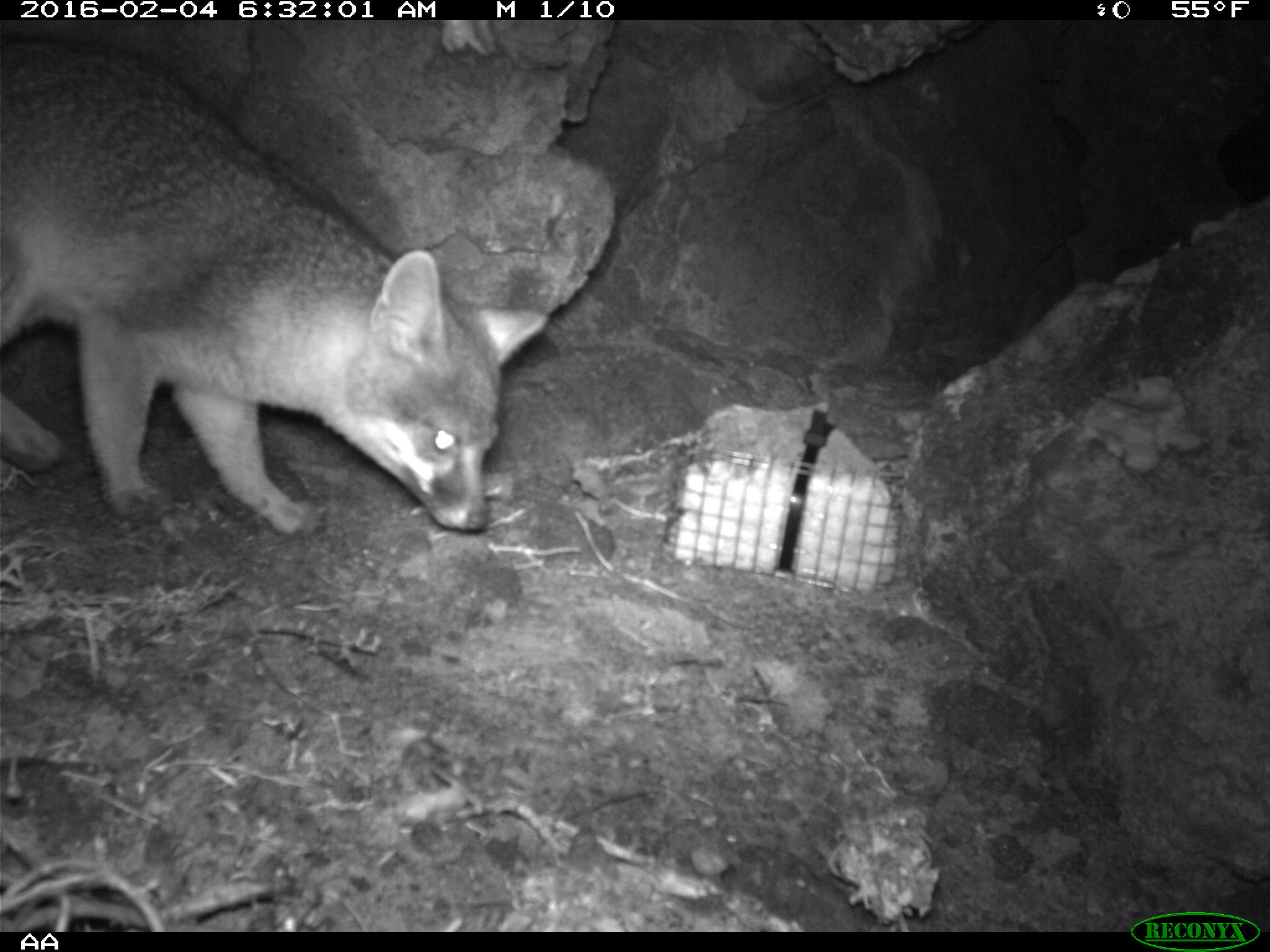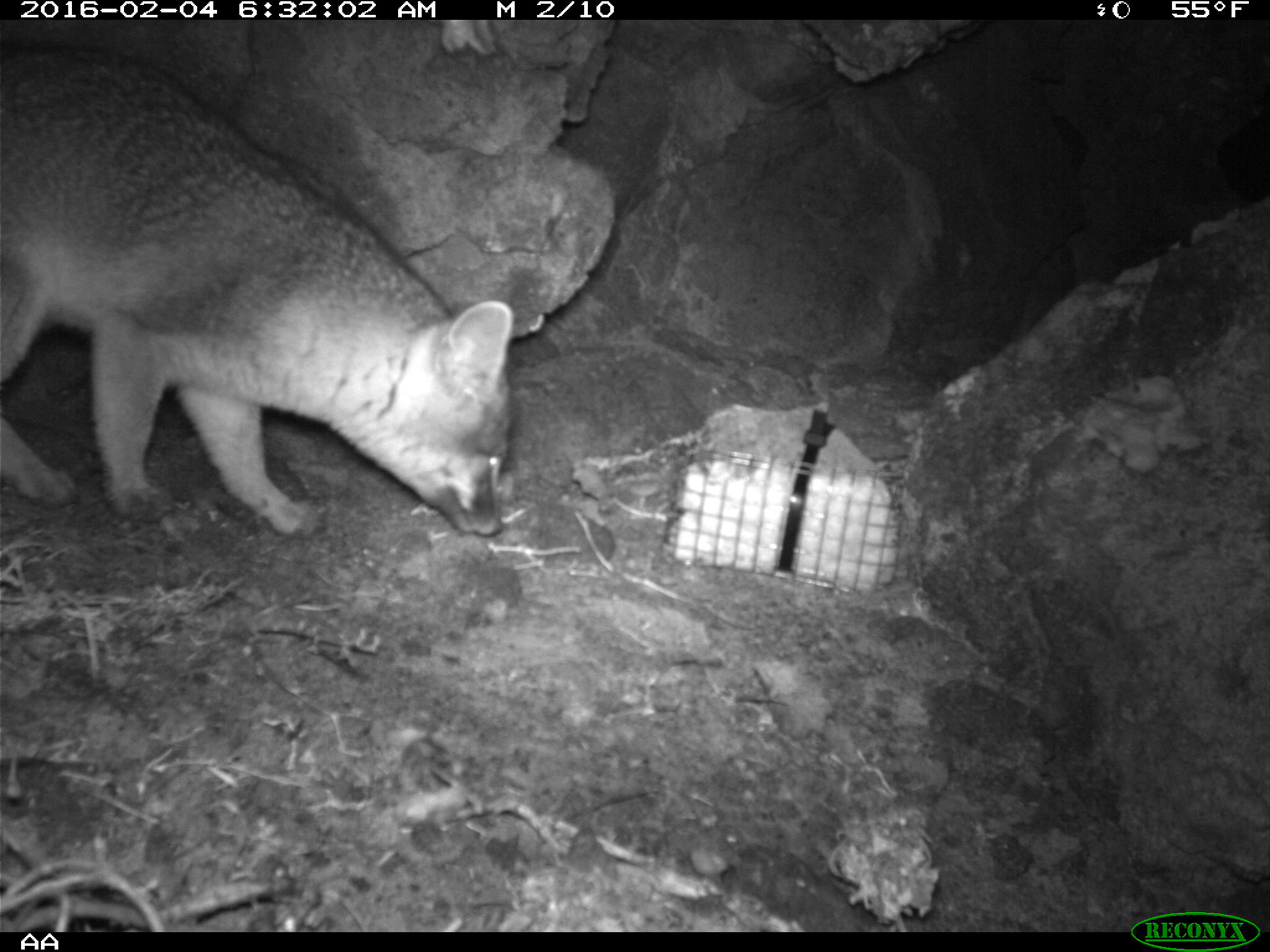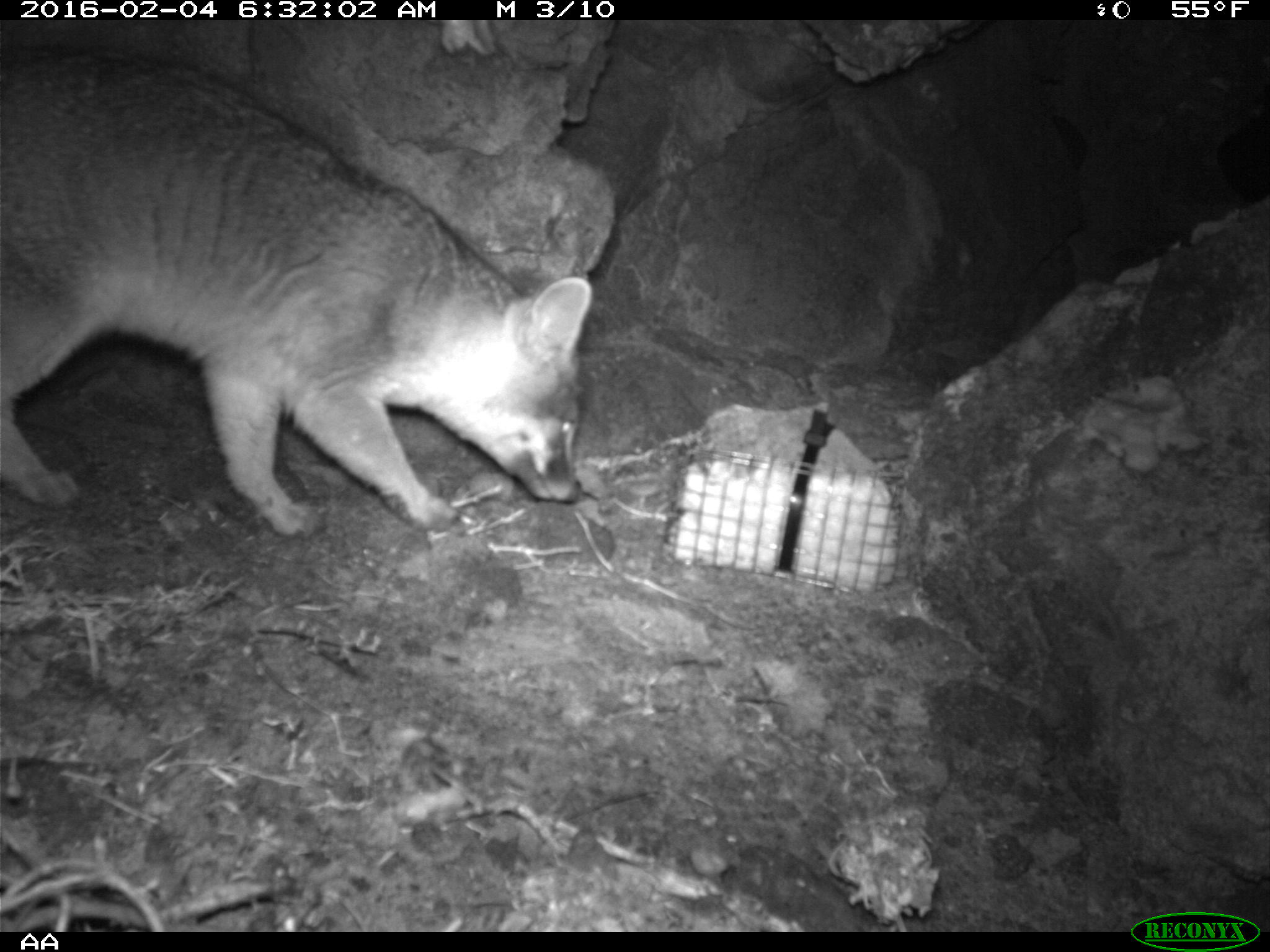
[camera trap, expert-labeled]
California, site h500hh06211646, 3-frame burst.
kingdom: Animalia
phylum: Chordata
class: Mammalia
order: Carnivora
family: Canidae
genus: Urocyon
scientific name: Urocyon littoralis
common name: island fox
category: fox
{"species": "fox (island fox) (Urocyon littoralis)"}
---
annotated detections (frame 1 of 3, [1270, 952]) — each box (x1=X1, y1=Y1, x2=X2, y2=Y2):
fox: (x1=0, y1=37, x2=551, y2=536)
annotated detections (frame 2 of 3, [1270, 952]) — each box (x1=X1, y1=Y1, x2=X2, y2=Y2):
fox: (x1=0, y1=46, x2=510, y2=534)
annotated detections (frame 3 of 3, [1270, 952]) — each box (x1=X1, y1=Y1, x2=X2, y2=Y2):
fox: (x1=0, y1=37, x2=597, y2=539)